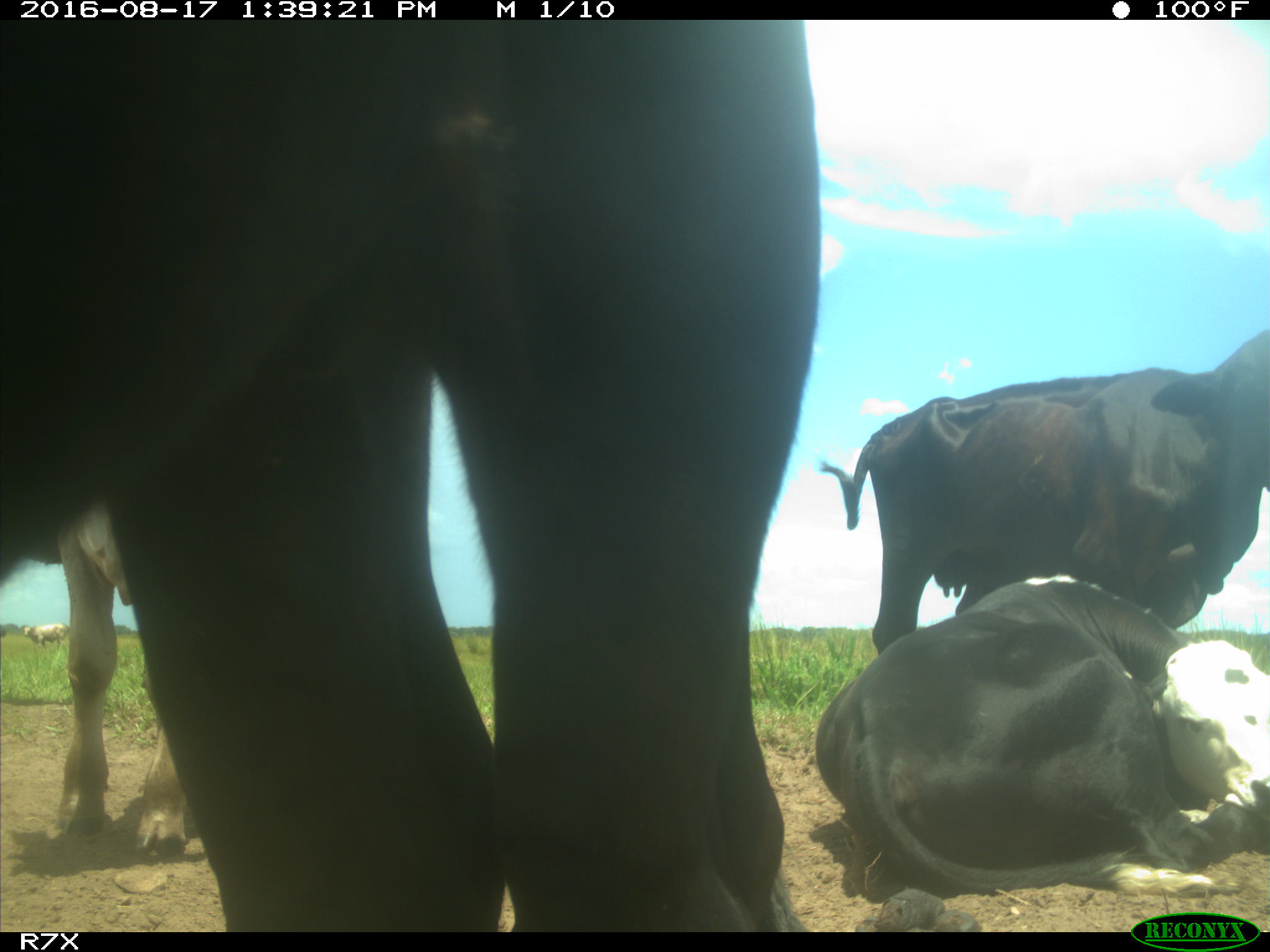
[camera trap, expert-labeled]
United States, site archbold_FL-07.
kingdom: Animalia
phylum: Chordata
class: Mammalia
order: Artiodactyla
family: Bovidae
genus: Bos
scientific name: Bos taurus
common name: domestic cow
Bos taurus (domestic cow).